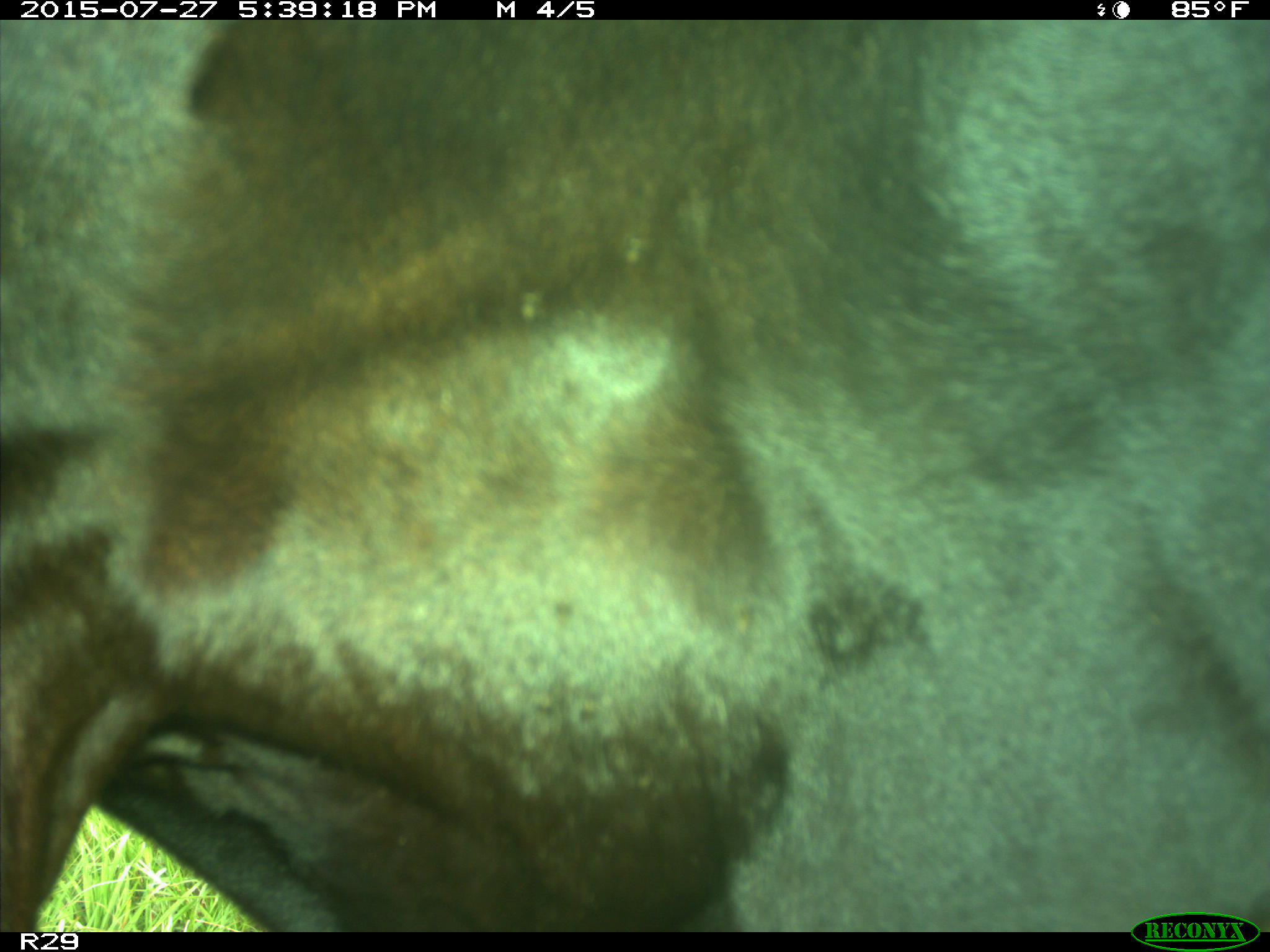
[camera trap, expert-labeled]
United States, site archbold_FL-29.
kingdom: Animalia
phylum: Chordata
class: Mammalia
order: Artiodactyla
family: Bovidae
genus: Bos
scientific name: Bos taurus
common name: domestic cow